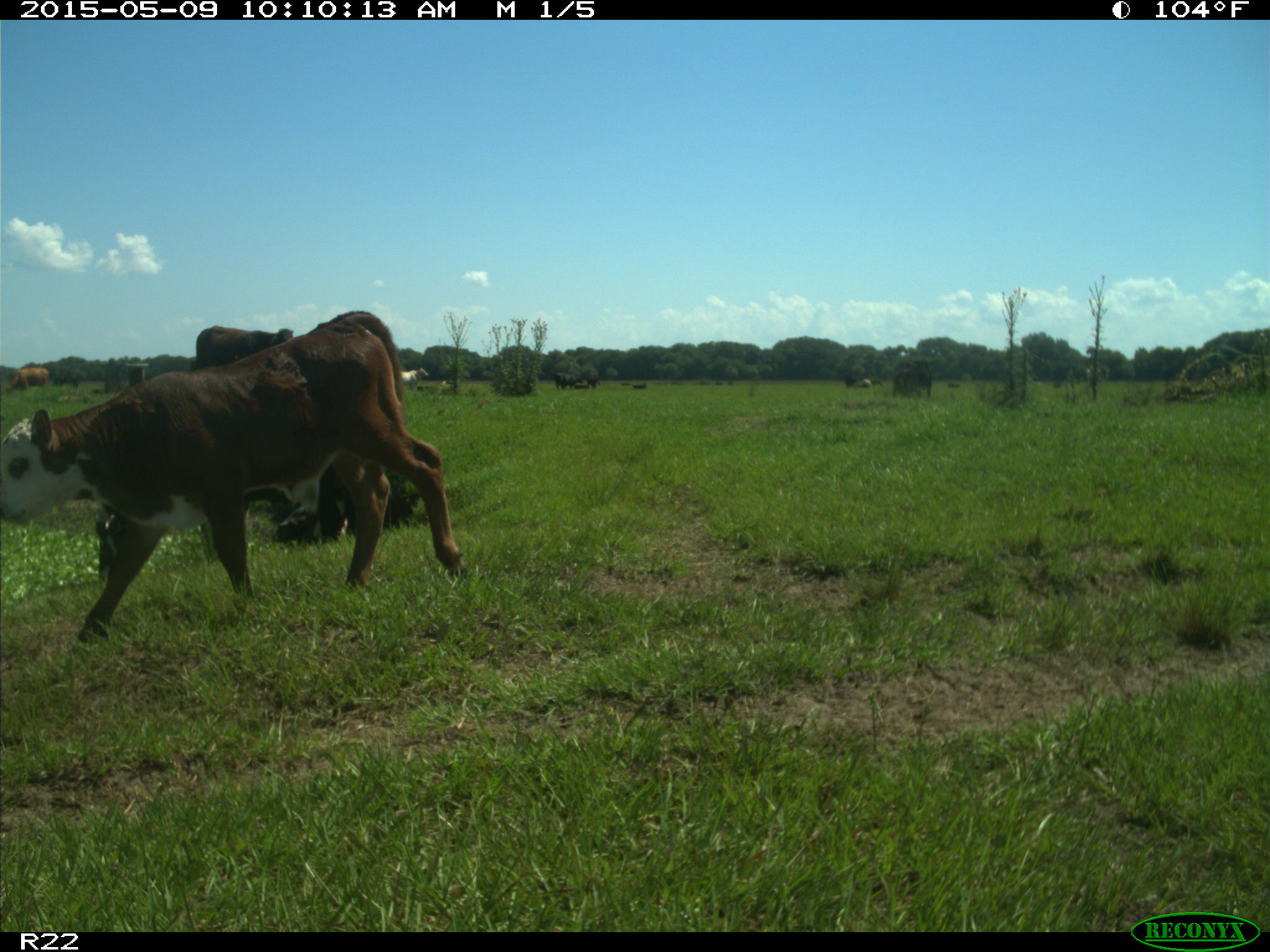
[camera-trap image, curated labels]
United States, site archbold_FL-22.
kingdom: Animalia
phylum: Chordata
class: Mammalia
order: Artiodactyla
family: Bovidae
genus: Bos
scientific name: Bos taurus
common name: domestic cow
Bos taurus (domestic cow).